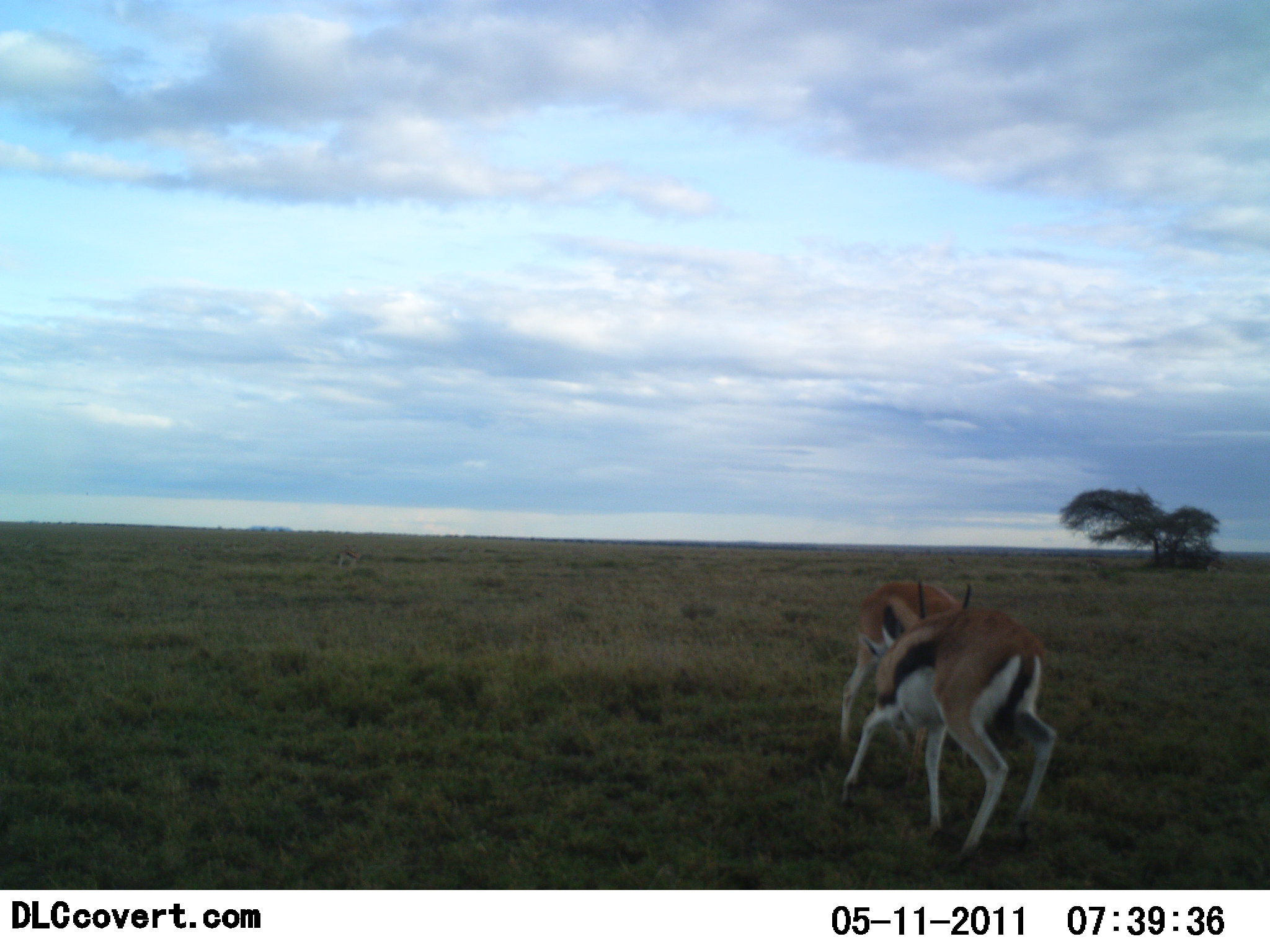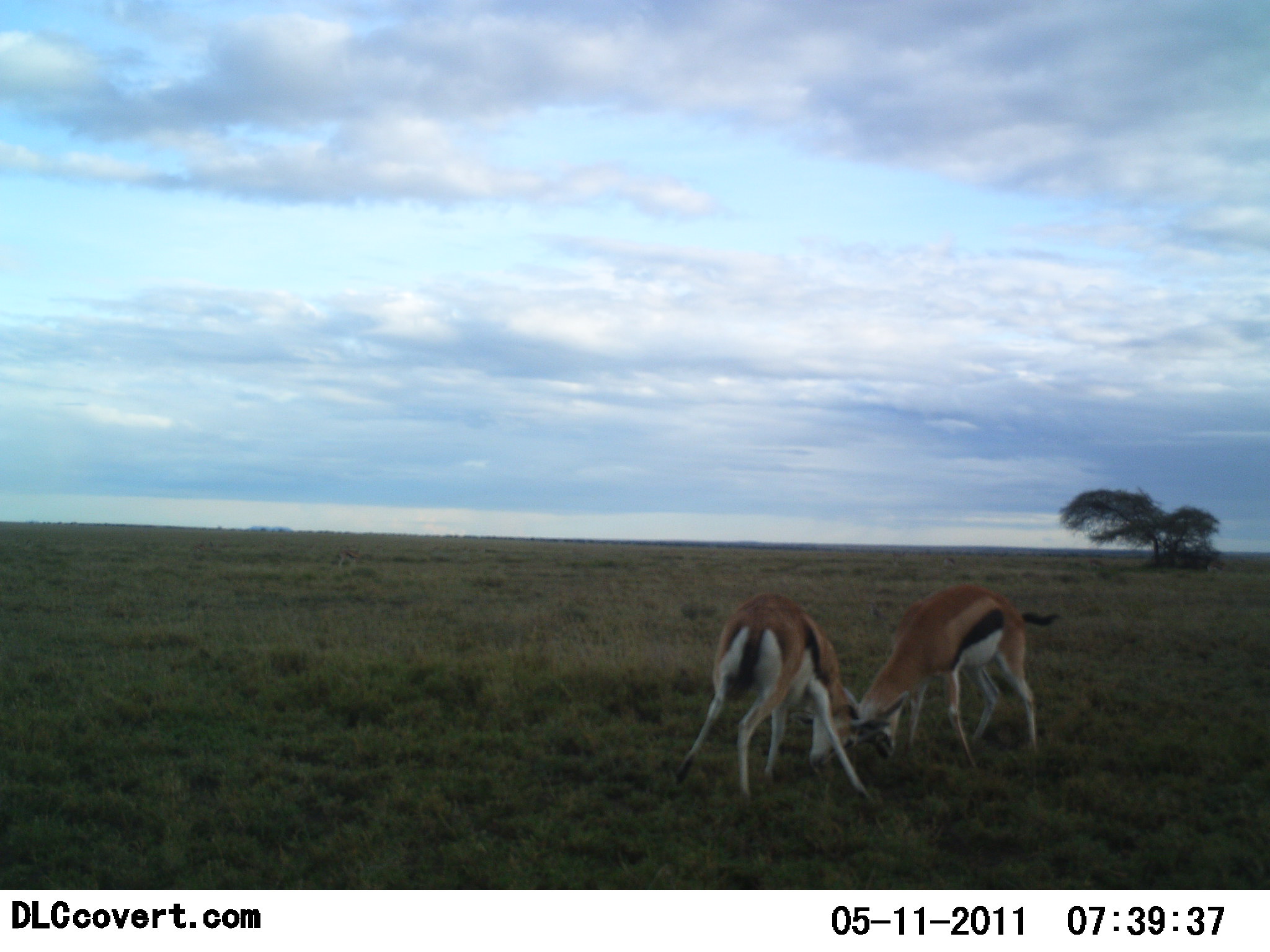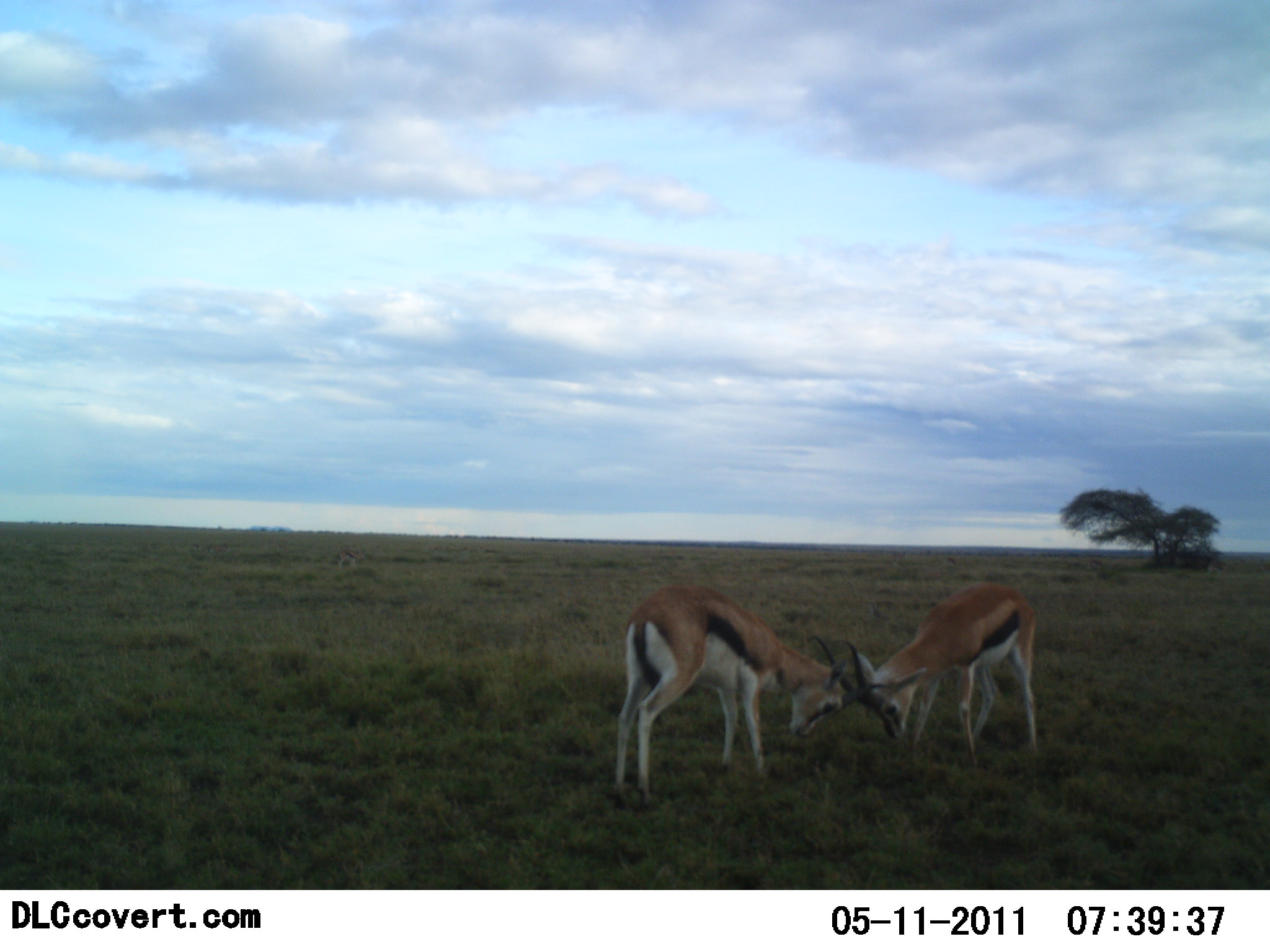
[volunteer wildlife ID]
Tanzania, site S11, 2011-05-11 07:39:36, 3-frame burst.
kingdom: Animalia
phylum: Chordata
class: Mammalia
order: Artiodactyla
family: Bovidae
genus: Eudorcas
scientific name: Eudorcas thomsonii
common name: thomson's gazelle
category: gazellethomsons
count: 2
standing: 20%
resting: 0%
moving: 20%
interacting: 80%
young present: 0%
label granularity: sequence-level